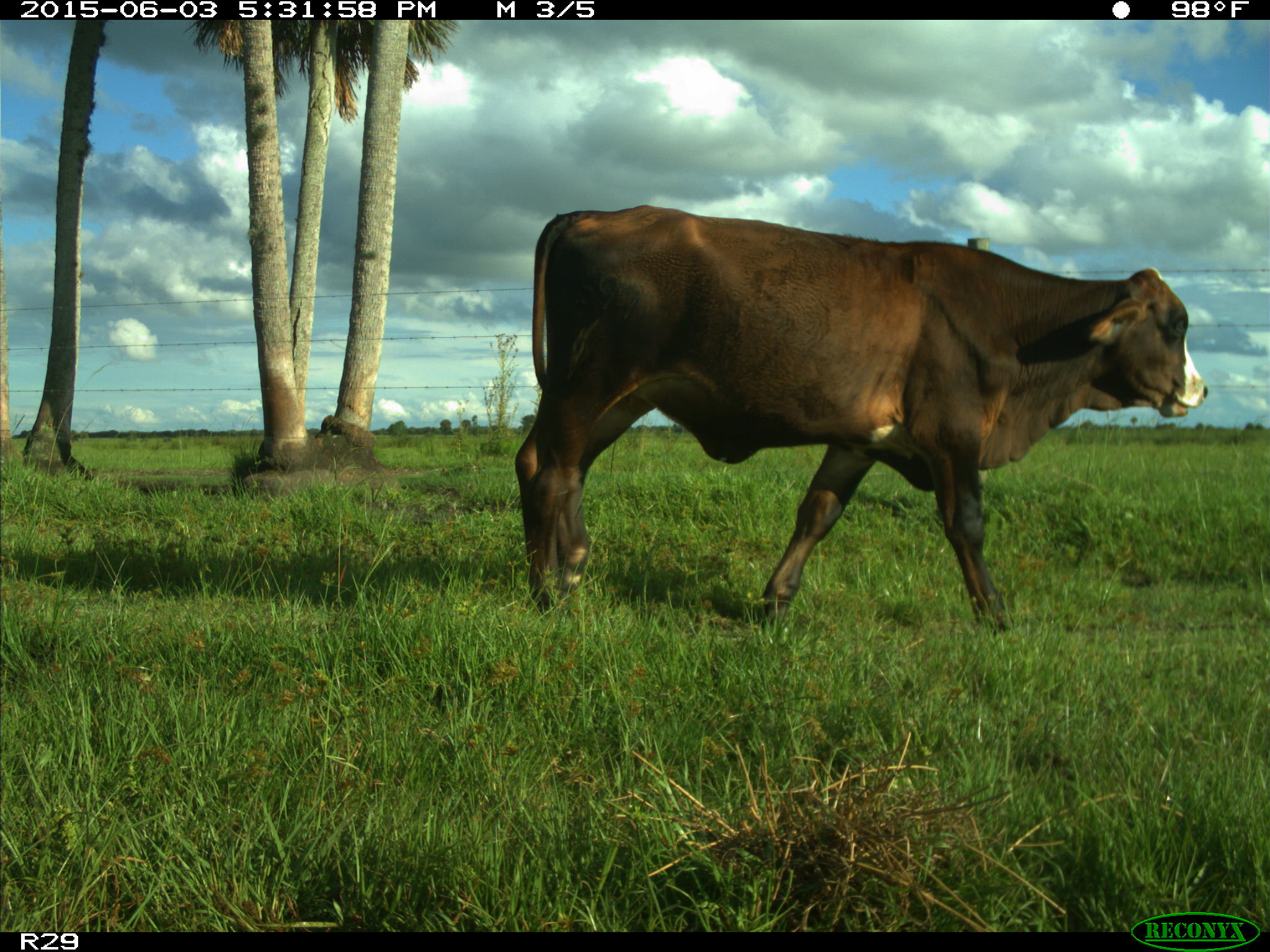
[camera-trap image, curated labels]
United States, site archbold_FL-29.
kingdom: Animalia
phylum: Chordata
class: Mammalia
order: Artiodactyla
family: Bovidae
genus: Bos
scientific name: Bos taurus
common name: domestic cow